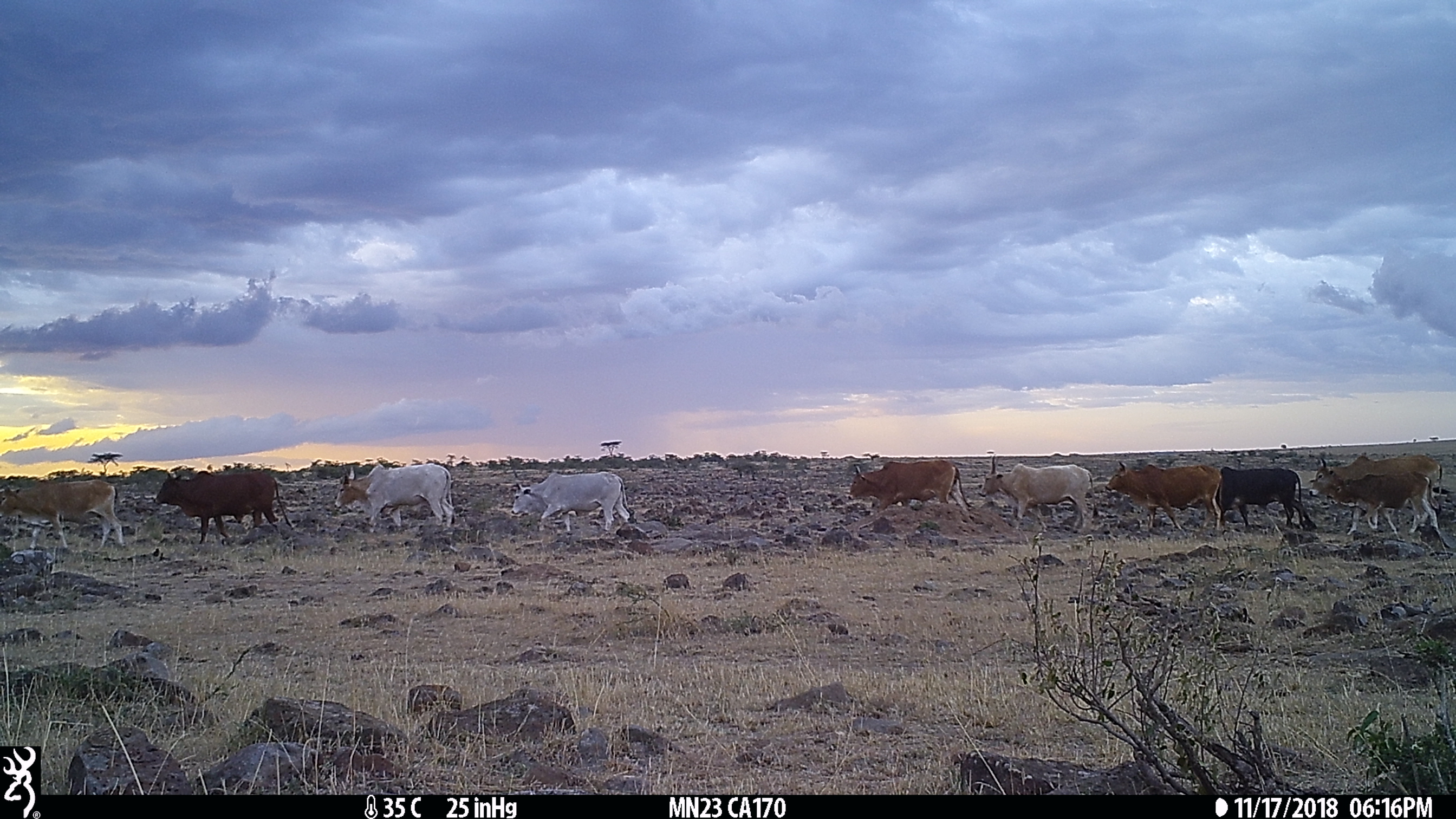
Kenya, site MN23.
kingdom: Animalia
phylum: Chordata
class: Mammalia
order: Artiodactyla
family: Bovidae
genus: Bos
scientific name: Bos taurus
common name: cattle